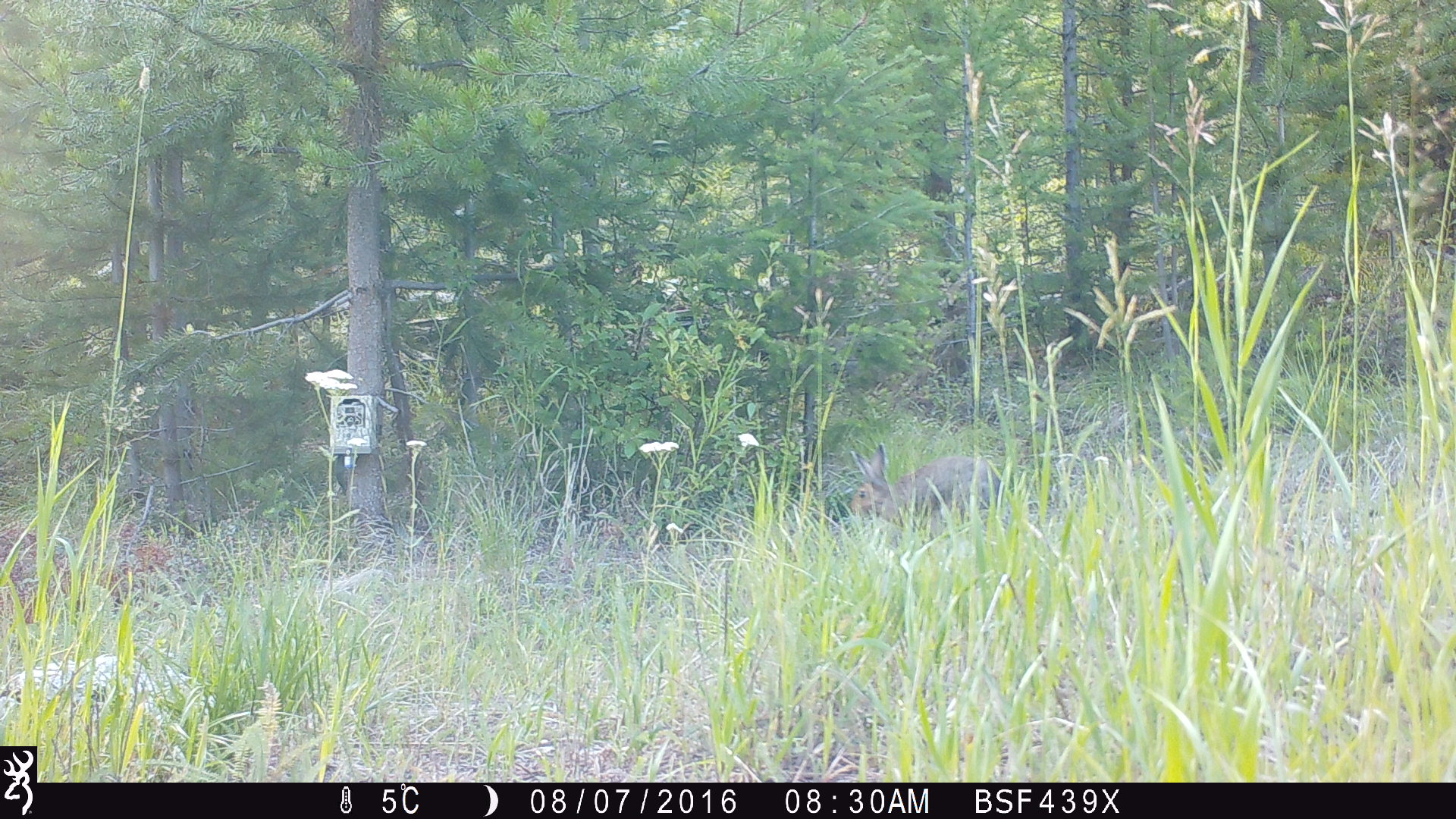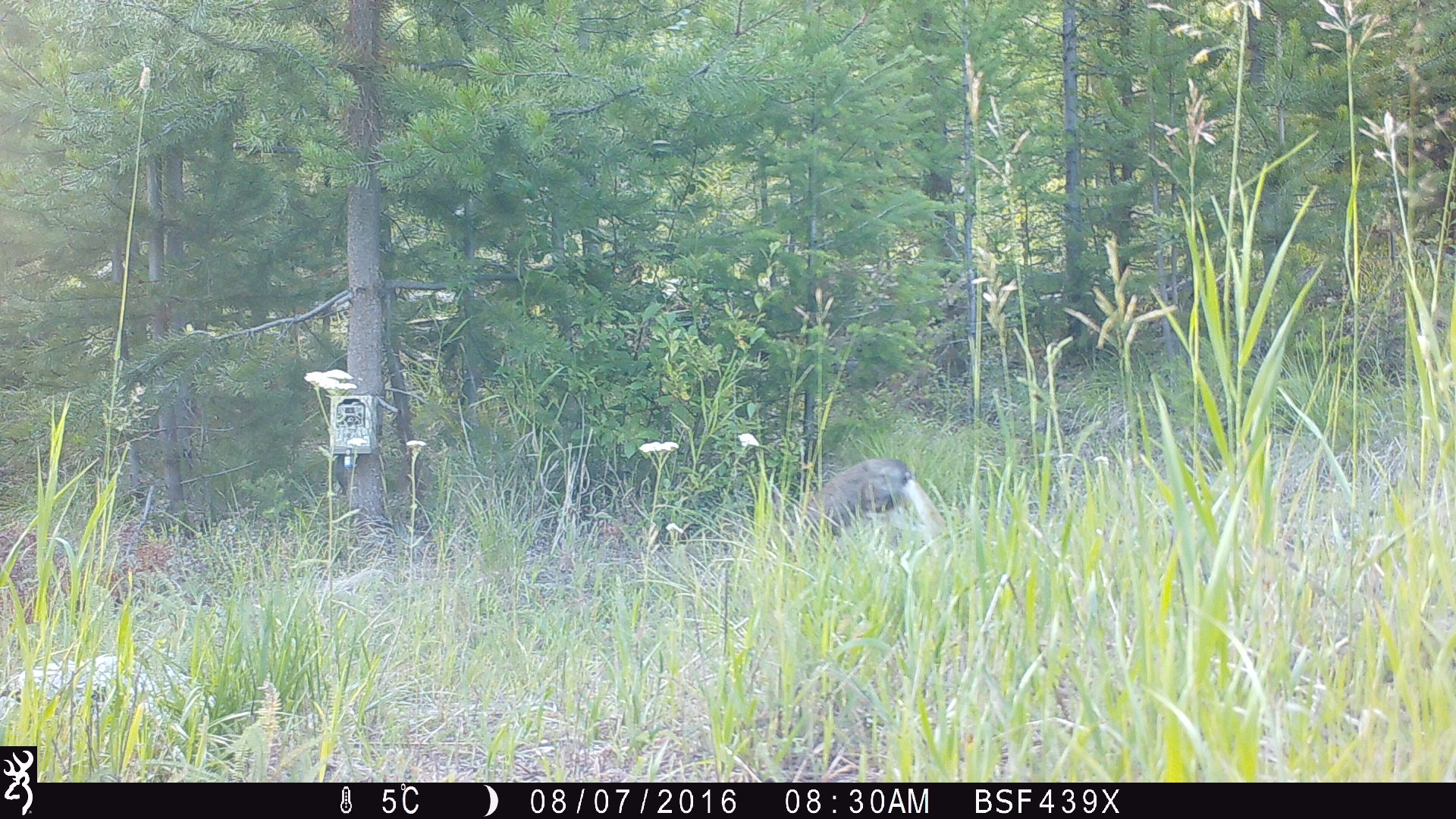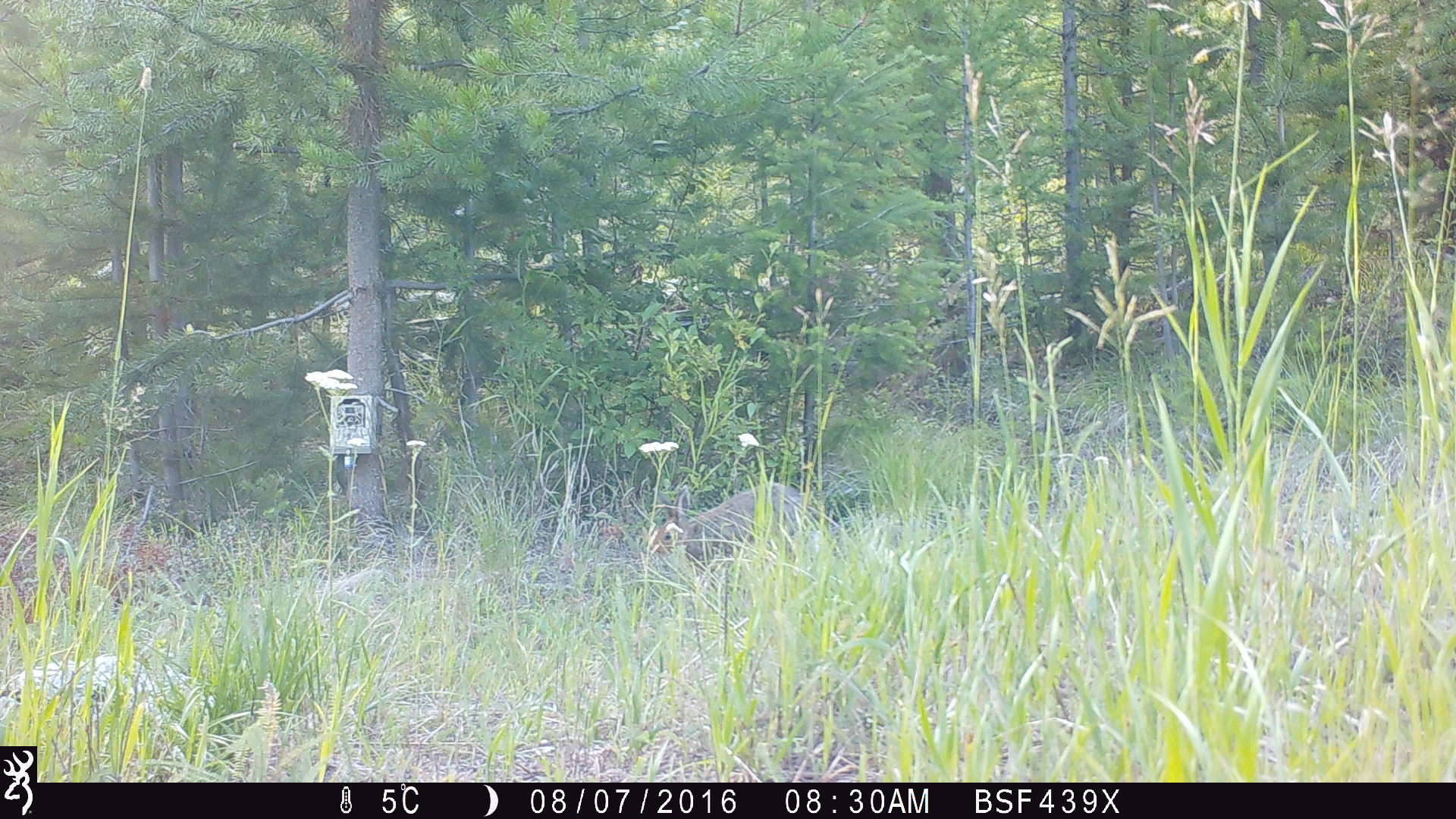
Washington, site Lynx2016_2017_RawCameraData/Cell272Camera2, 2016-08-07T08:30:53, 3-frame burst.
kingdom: Animalia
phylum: Chordata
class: Mammalia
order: Lagomorpha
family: Leporidae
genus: Lepus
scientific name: Lepus americanus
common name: snowshoe hare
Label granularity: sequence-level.